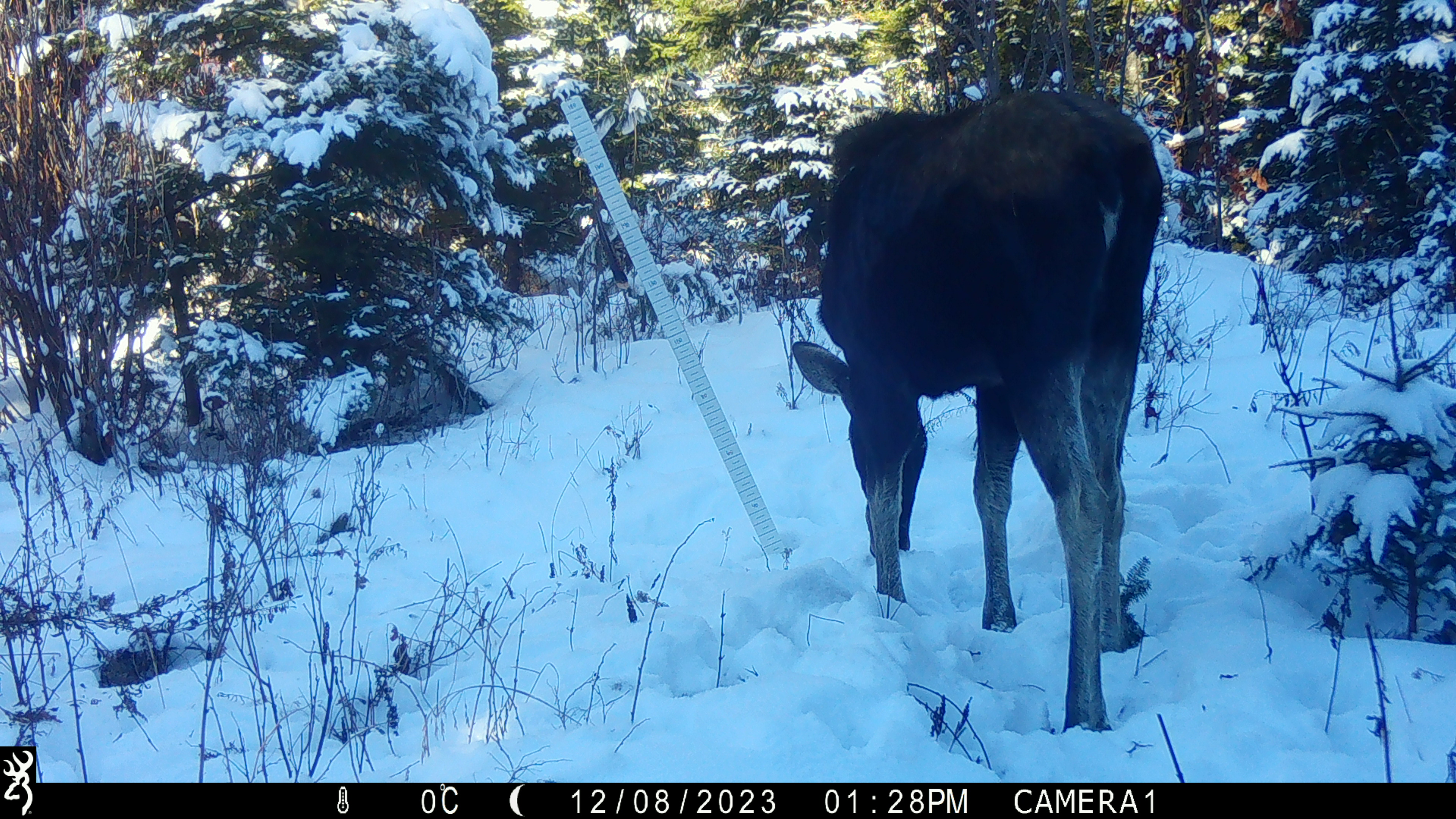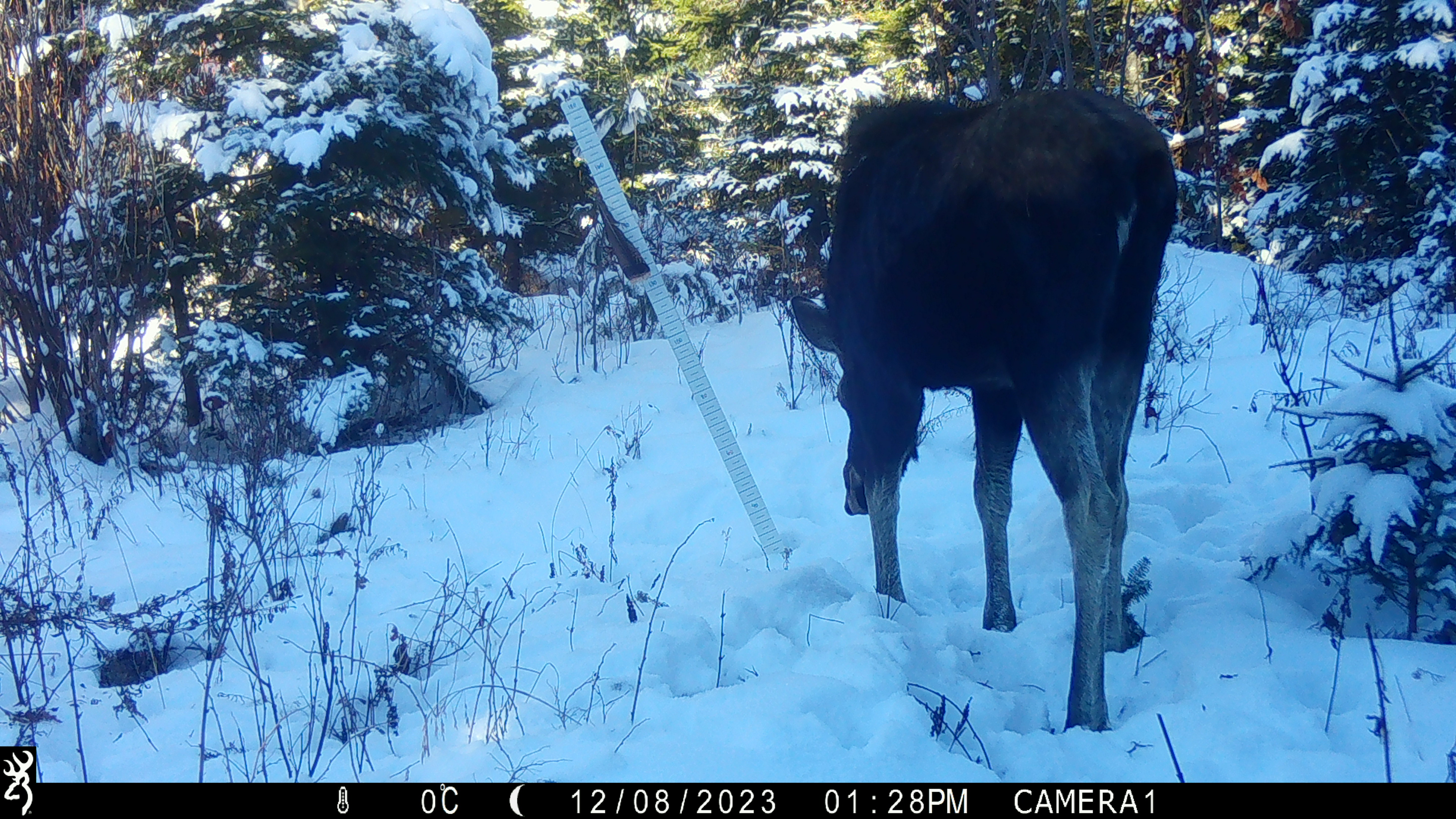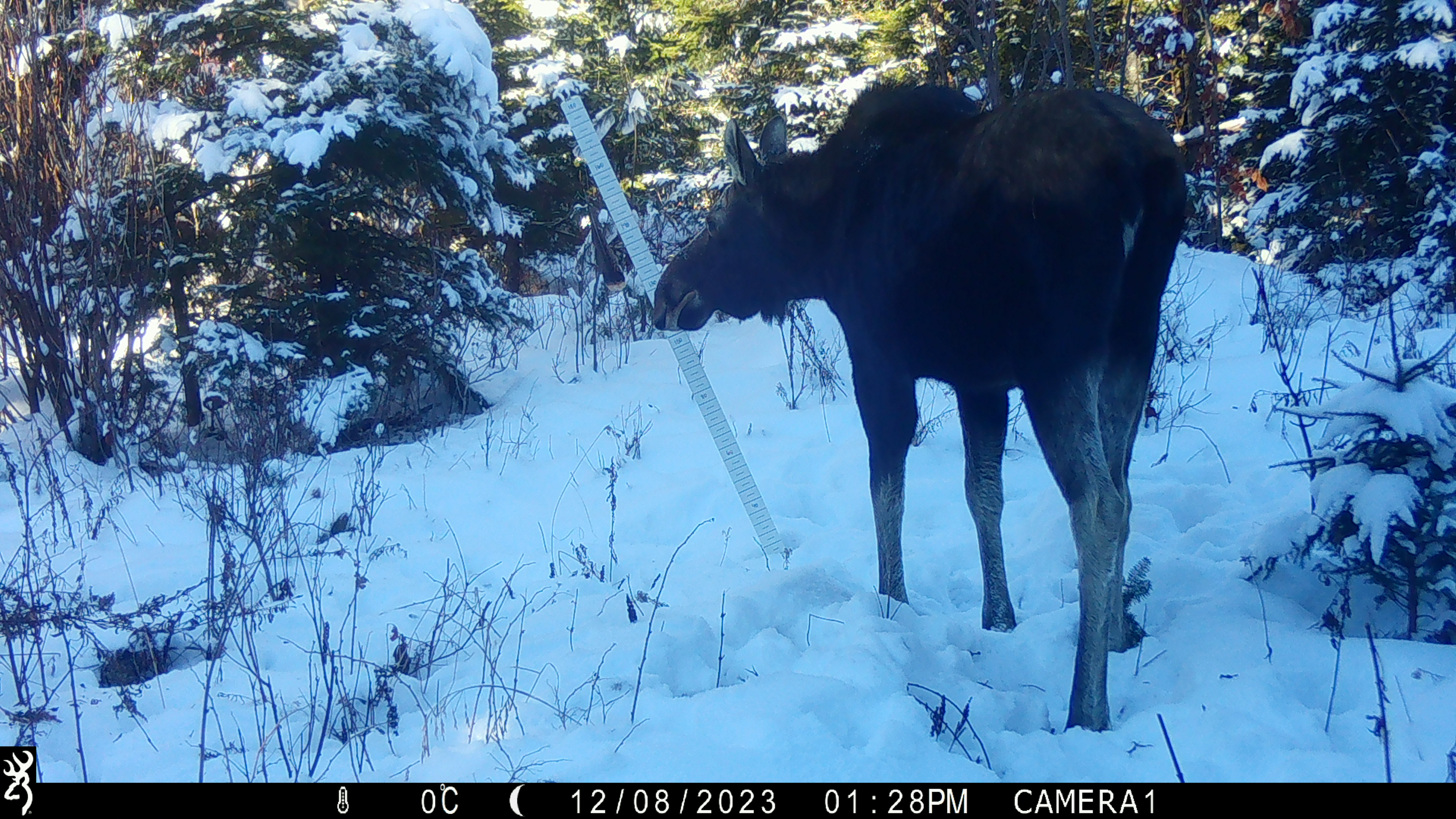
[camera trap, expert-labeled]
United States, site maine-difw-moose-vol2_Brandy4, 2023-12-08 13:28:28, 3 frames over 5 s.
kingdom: Animalia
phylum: Chordata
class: Mammalia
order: Artiodactyla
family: Cervidae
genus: Alces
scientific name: Alces alces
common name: moose